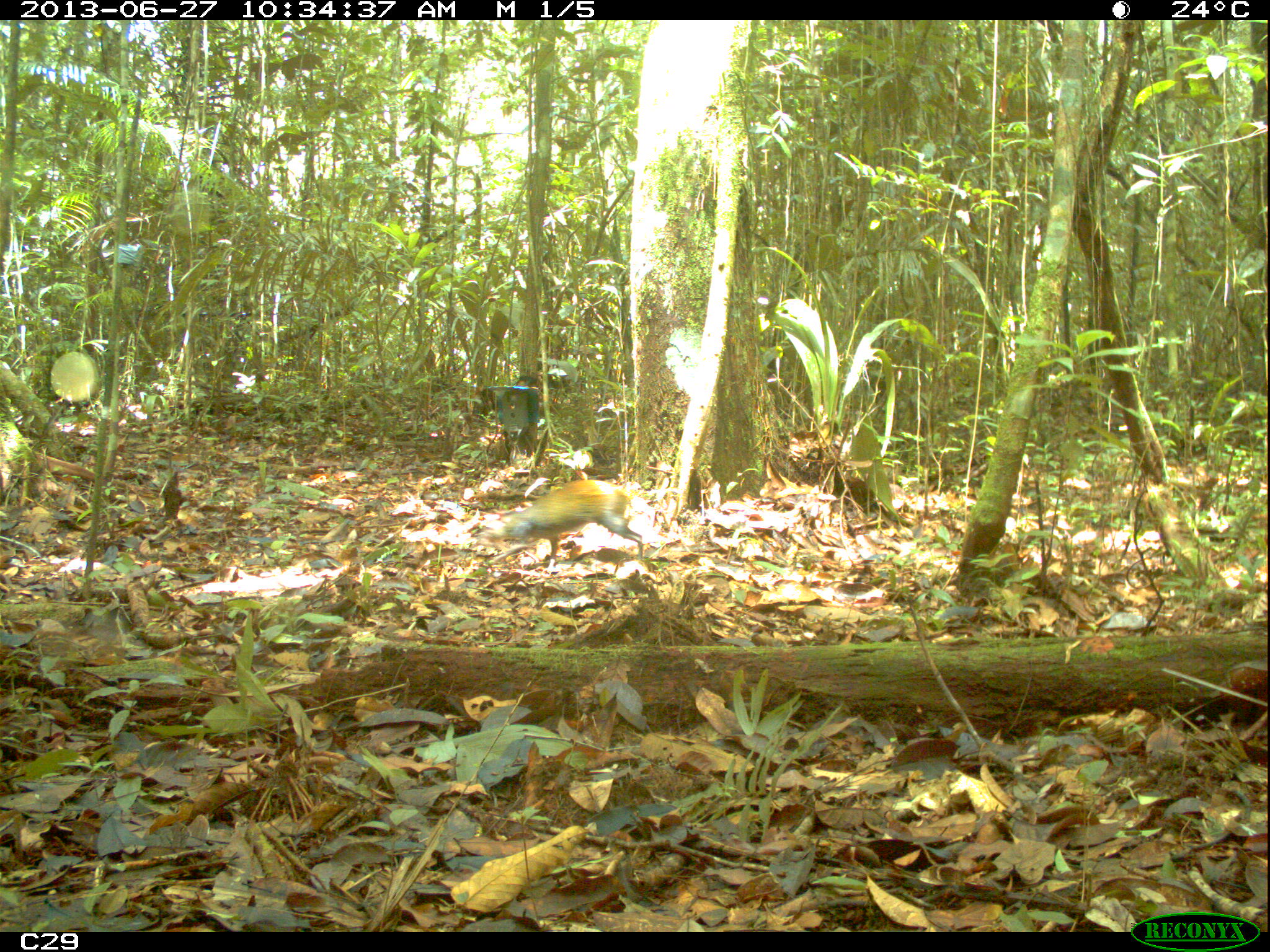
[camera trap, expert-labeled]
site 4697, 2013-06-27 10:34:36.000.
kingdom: Animalia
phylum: Chordata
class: Mammalia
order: Rodentia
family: Dasyproctidae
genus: Dasyprocta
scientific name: Dasyprocta leporina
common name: red-rumped agouti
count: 1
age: adult